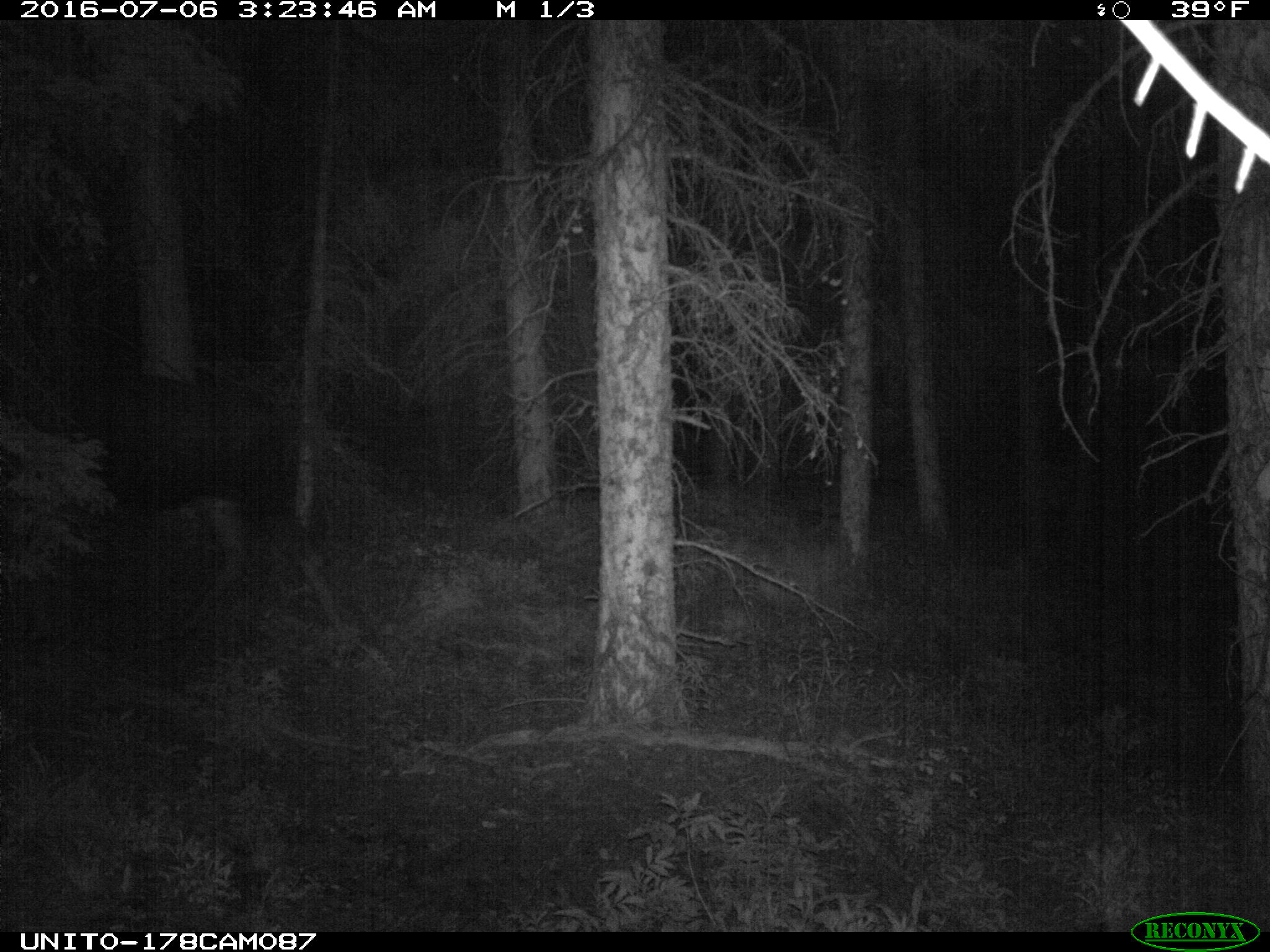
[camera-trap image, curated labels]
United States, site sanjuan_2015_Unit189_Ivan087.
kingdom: Animalia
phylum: Chordata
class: Mammalia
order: Artiodactyla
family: Cervidae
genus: Alces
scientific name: Alces alces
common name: moose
Alces alces (moose).